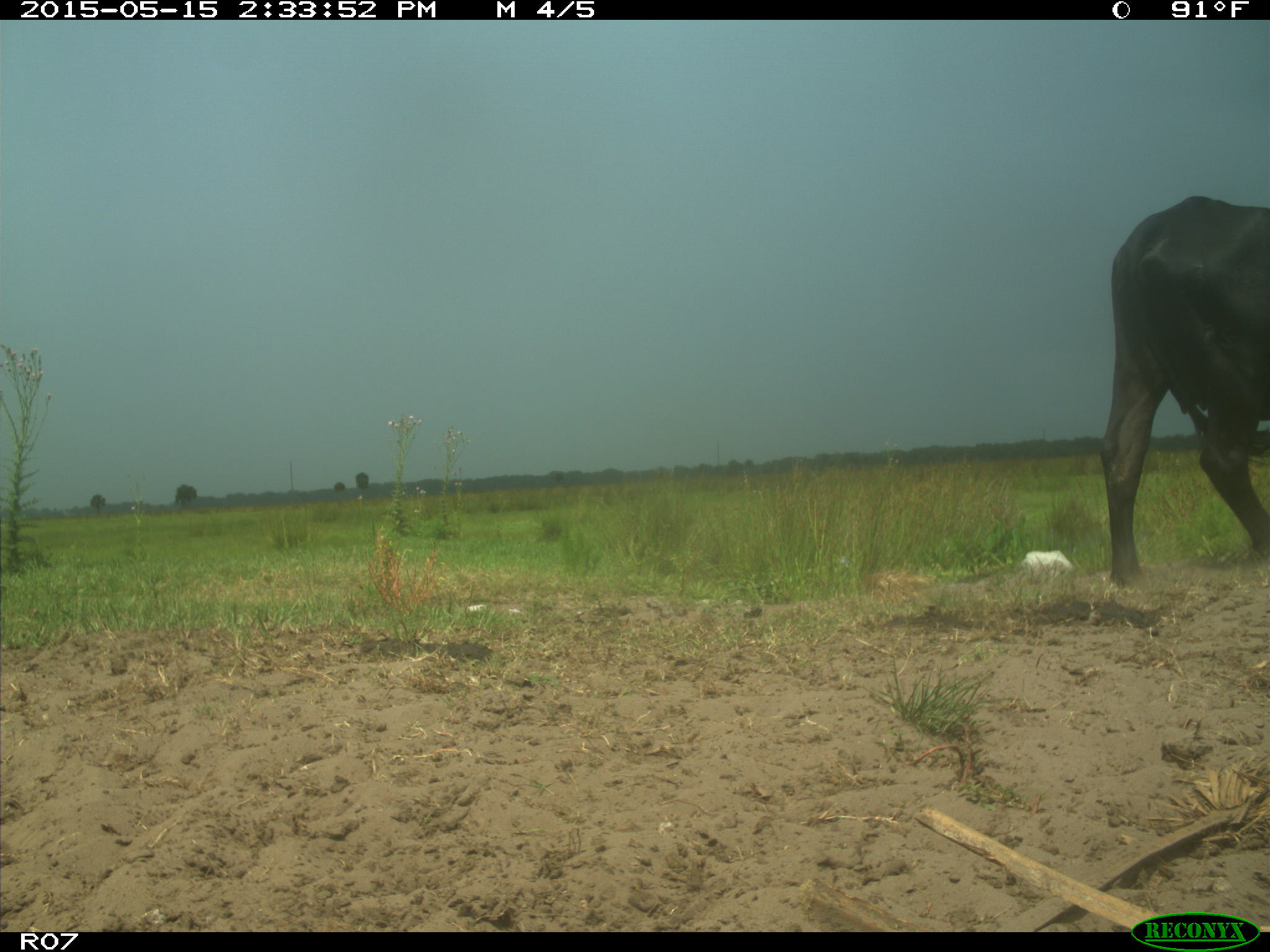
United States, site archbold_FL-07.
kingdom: Animalia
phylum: Chordata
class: Mammalia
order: Artiodactyla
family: Bovidae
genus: Bos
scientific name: Bos taurus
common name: domestic cow